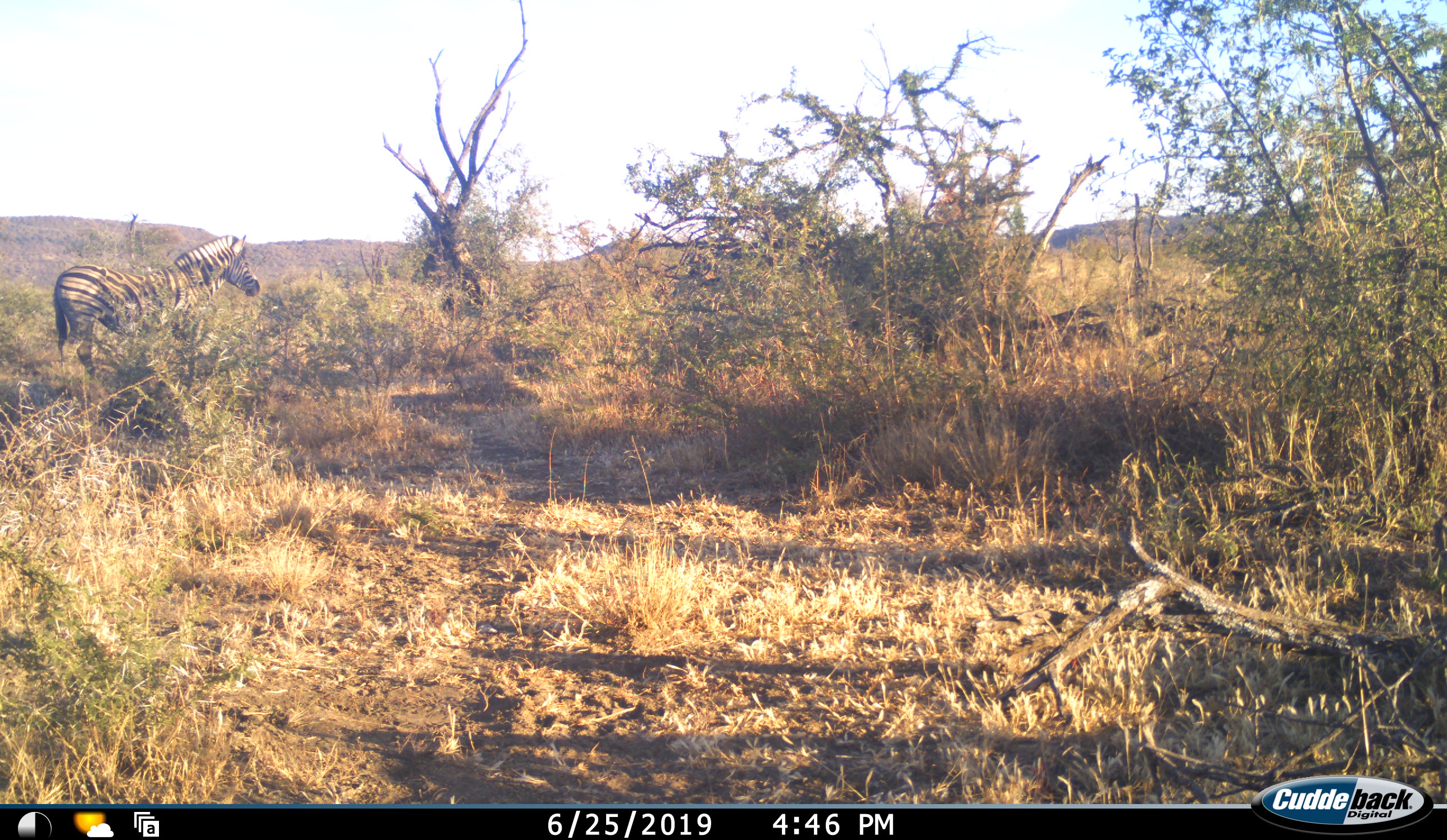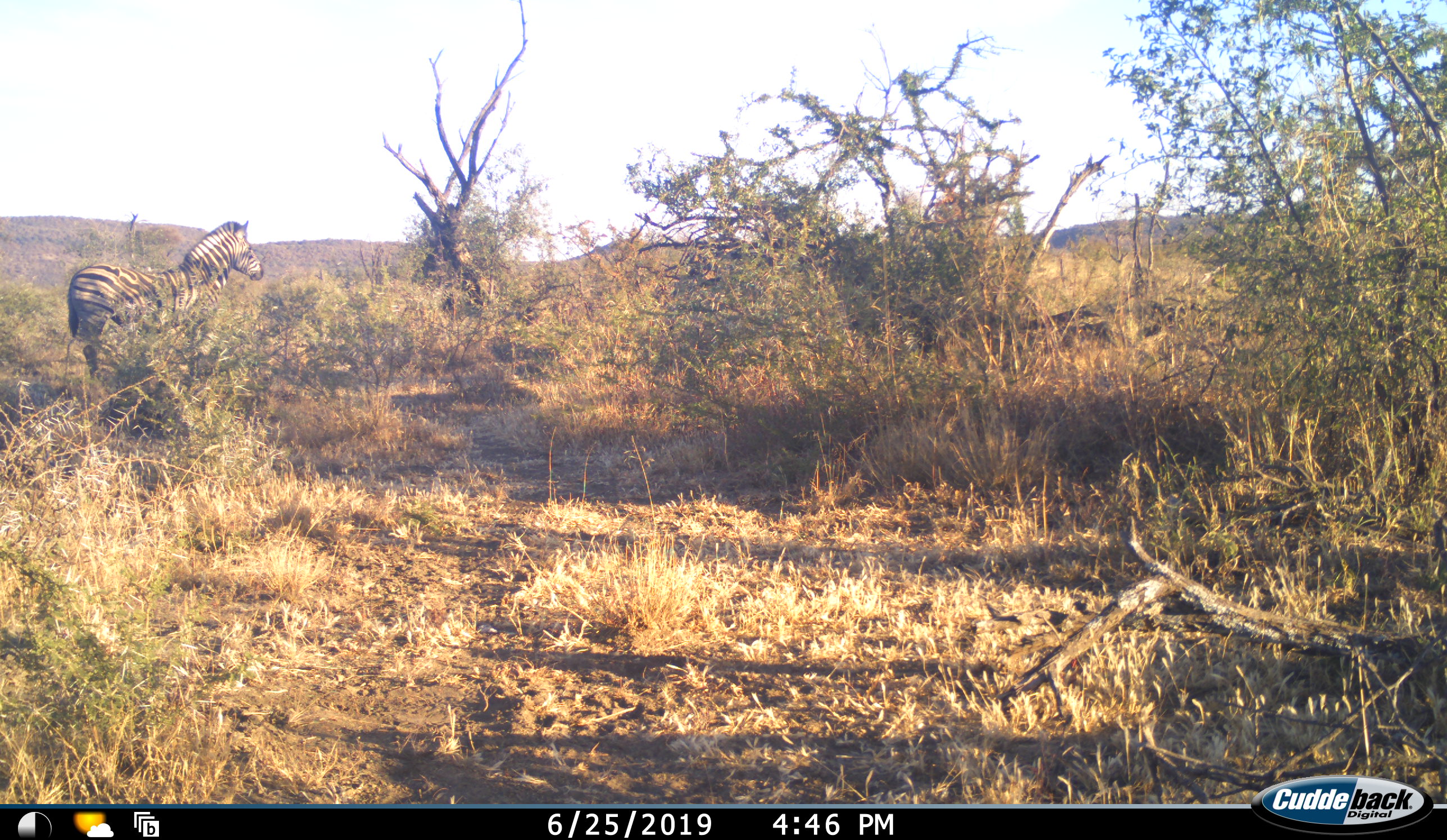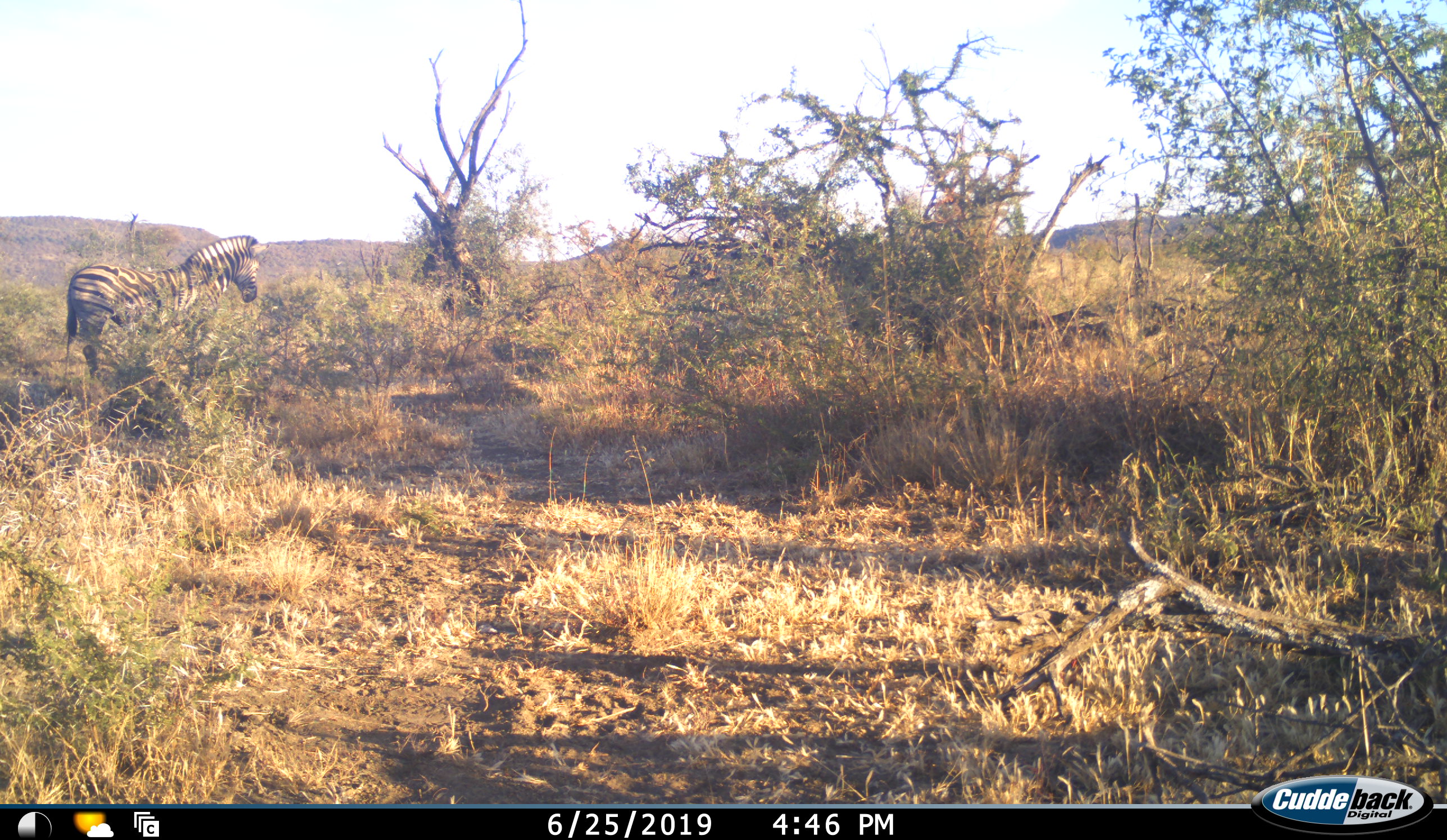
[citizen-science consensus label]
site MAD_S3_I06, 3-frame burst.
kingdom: Animalia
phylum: Chordata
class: Mammalia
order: Perissodactyla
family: Equidae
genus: Equus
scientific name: Equus quagga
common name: plains zebra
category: zebraplains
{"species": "zebraplains (plains zebra) (Equus quagga)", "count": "1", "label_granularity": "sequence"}